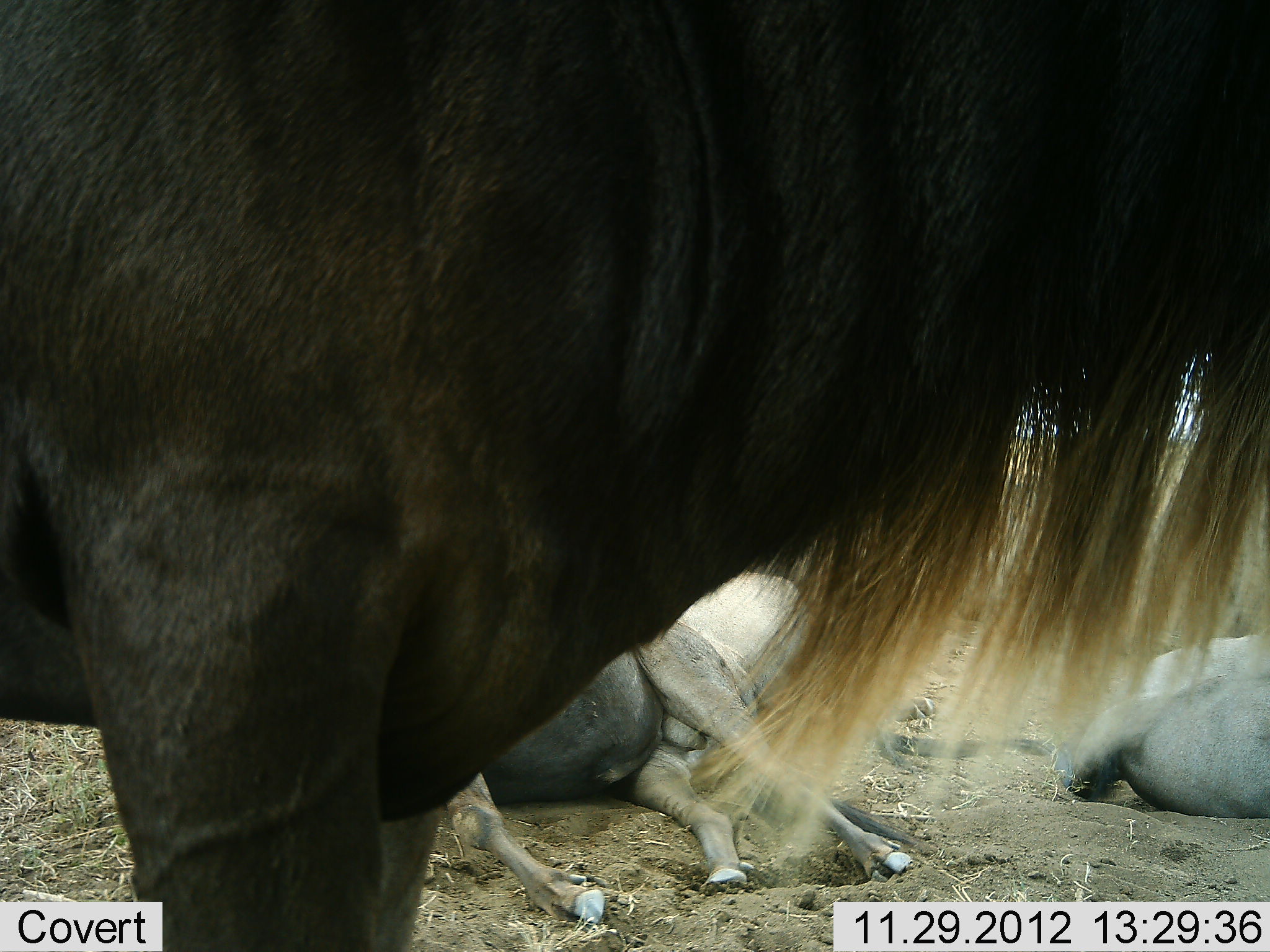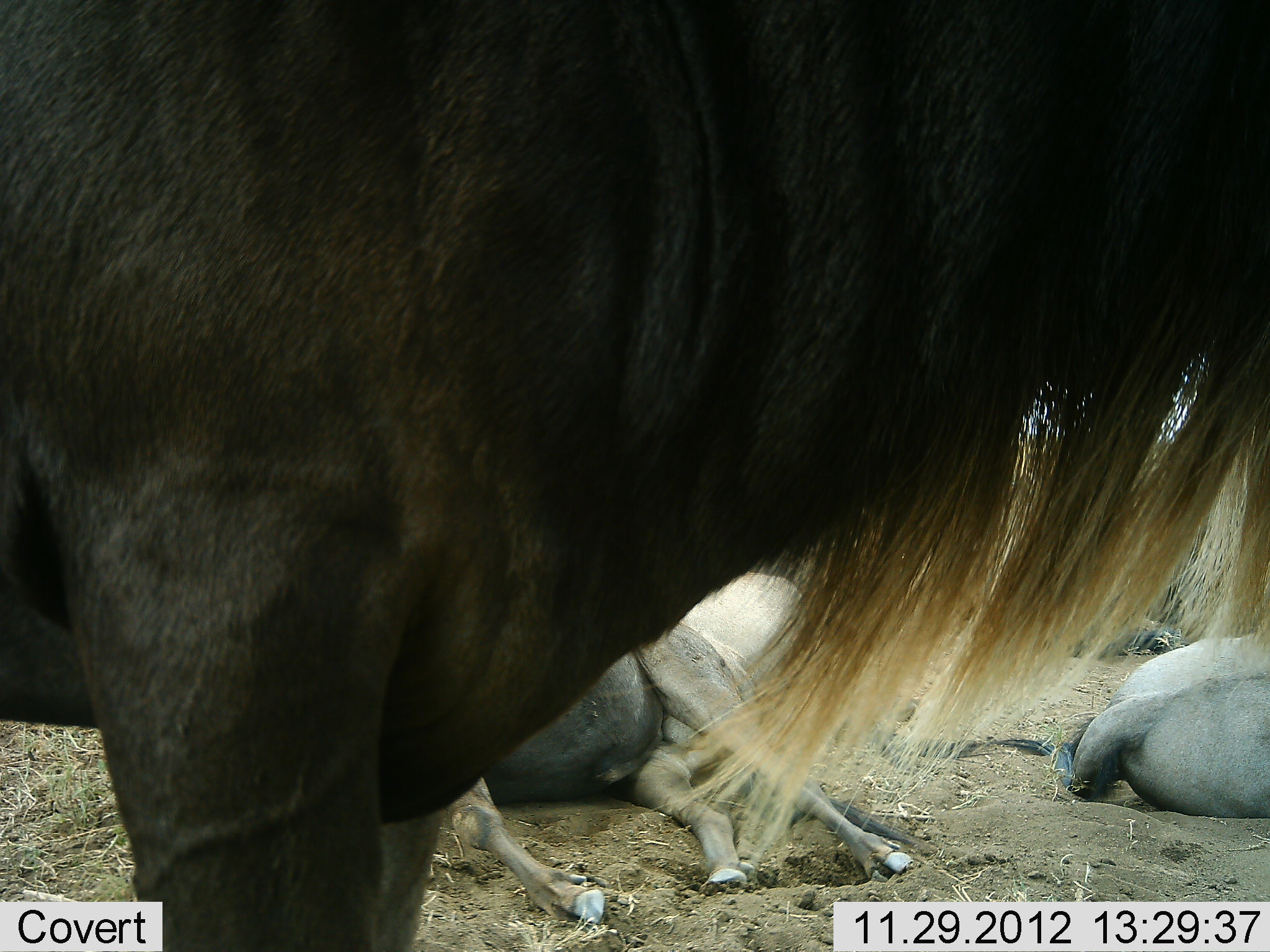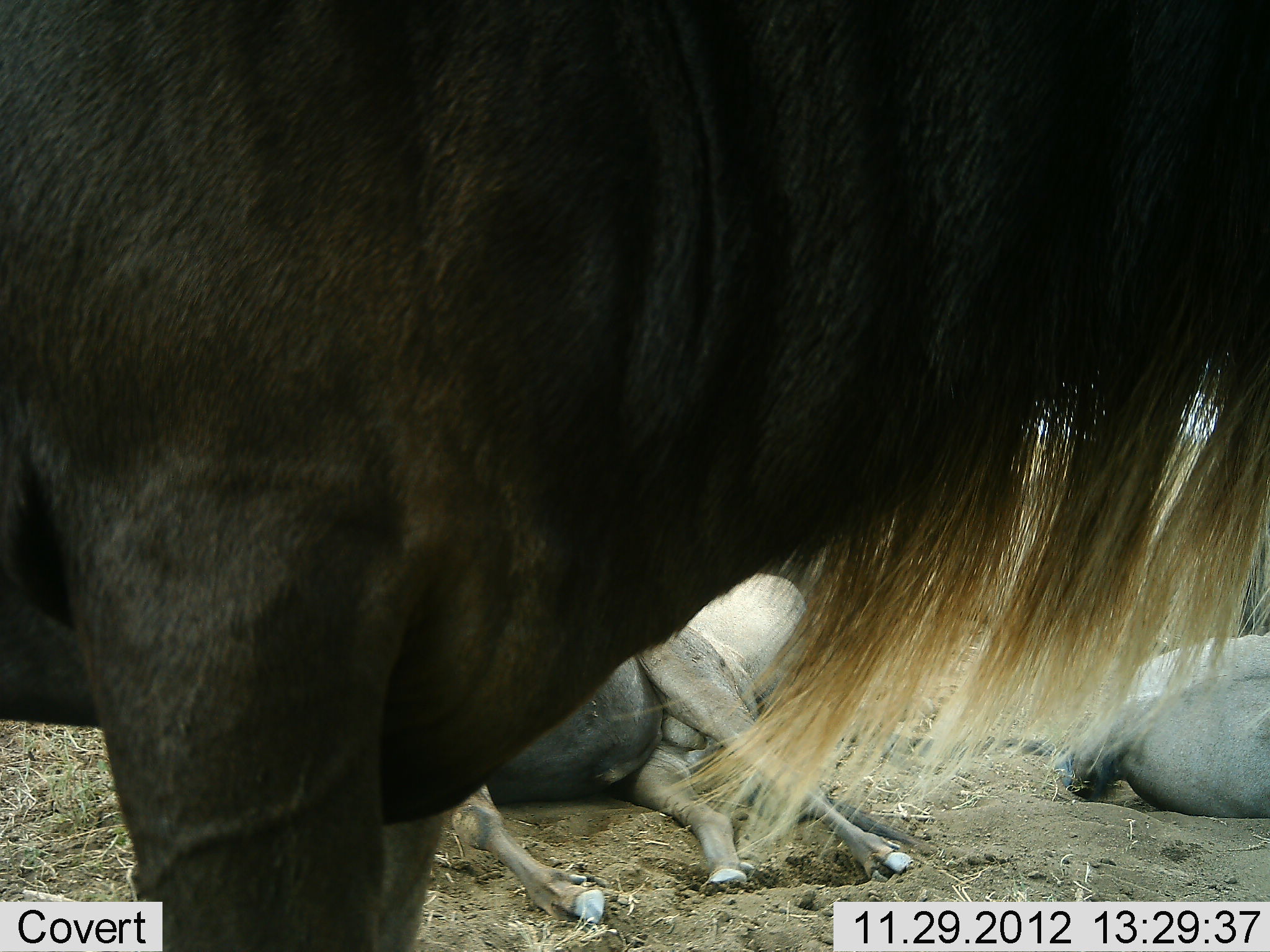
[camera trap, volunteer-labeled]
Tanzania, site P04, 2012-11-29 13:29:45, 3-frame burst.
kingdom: Animalia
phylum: Chordata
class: Mammalia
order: Artiodactyla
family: Bovidae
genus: Connochaetes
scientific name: Connochaetes taurinus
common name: blue wildebeest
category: wildebeest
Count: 4.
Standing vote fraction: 82%.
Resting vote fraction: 91%.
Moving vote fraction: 0%.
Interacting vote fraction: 9%.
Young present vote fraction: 0%.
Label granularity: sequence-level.